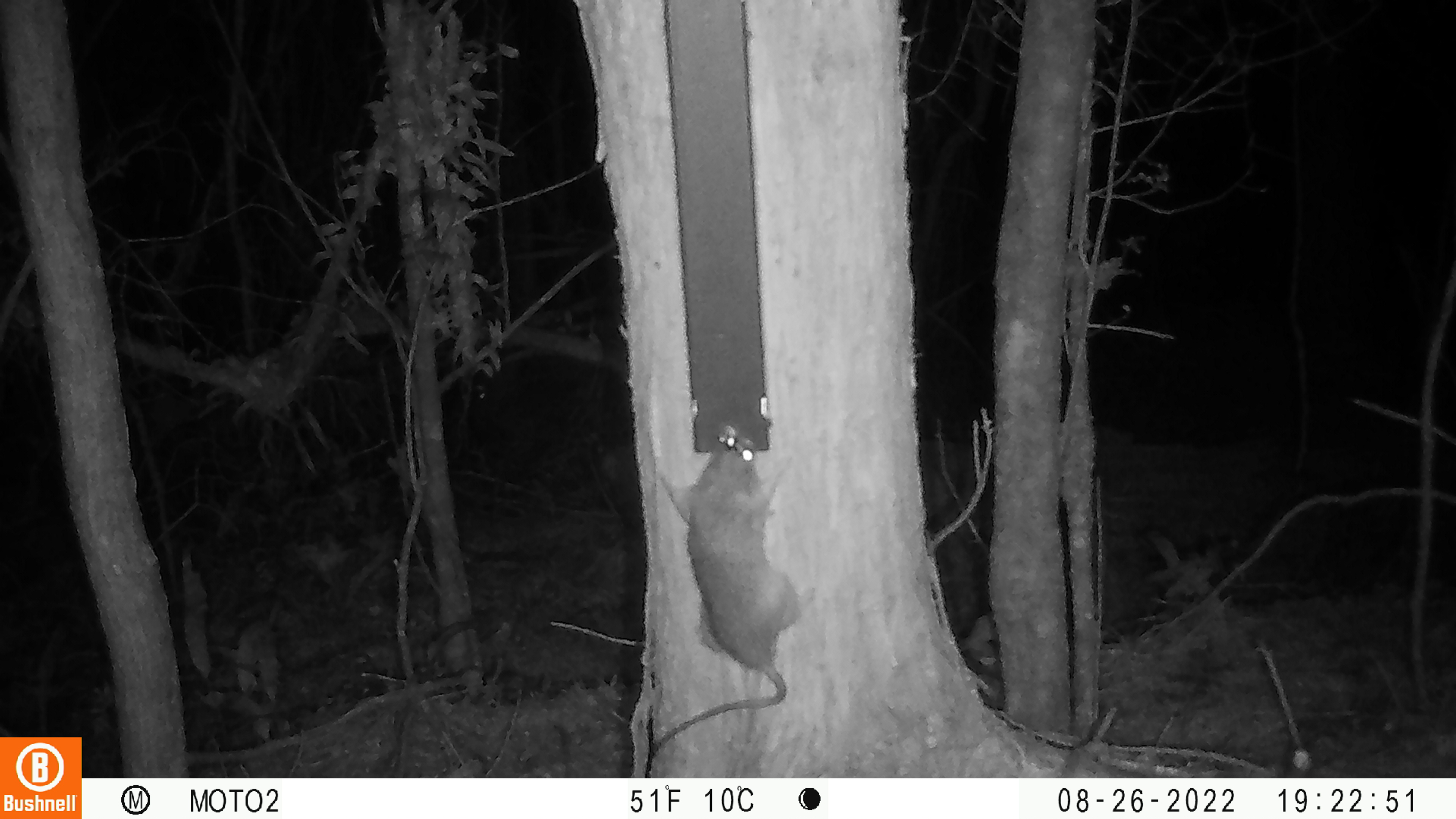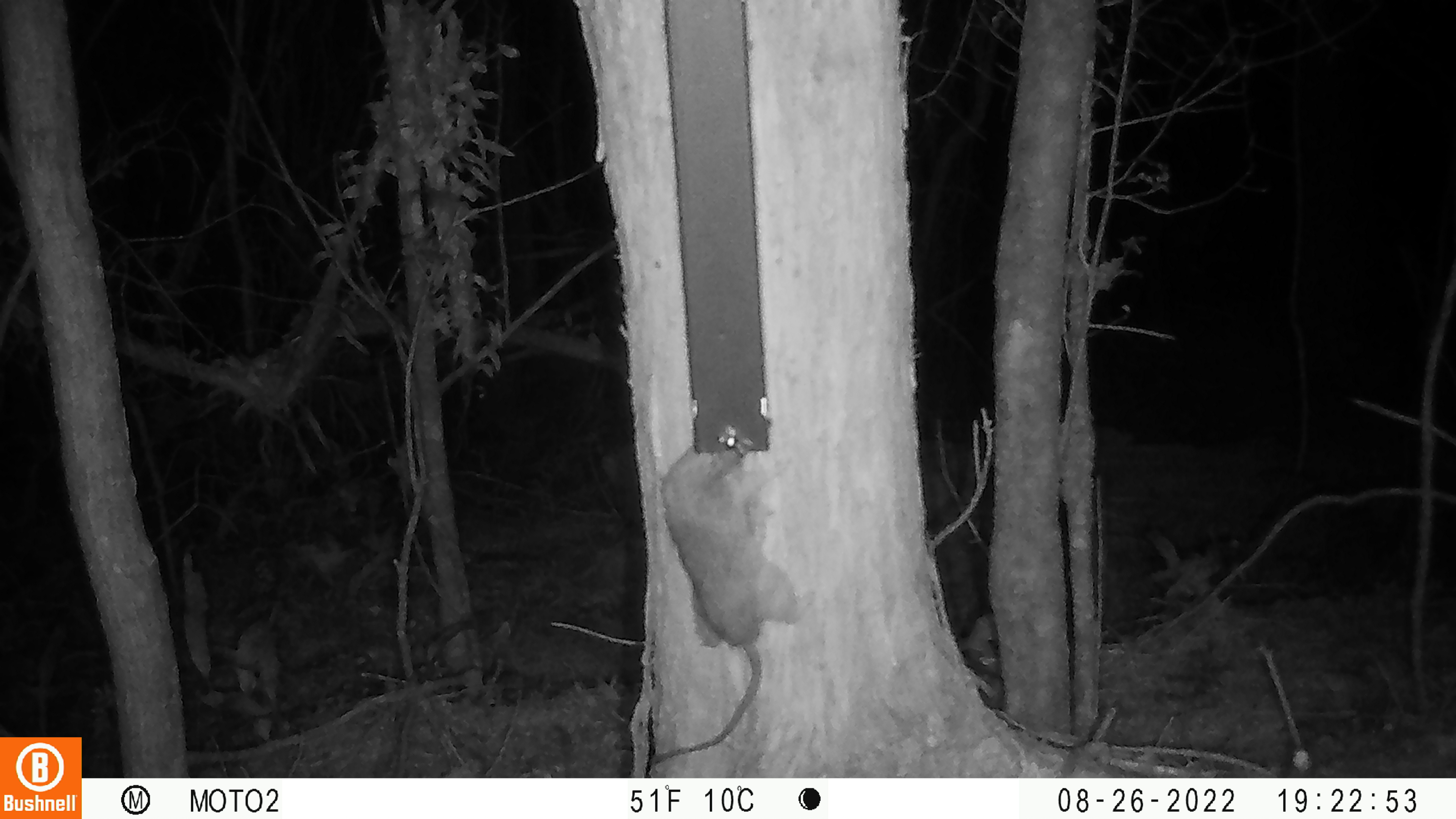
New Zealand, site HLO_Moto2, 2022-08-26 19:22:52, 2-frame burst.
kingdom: Animalia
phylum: Chordata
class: Mammalia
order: Rodentia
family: Muridae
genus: Rattus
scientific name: Rattus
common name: rat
Rat (Rattus).